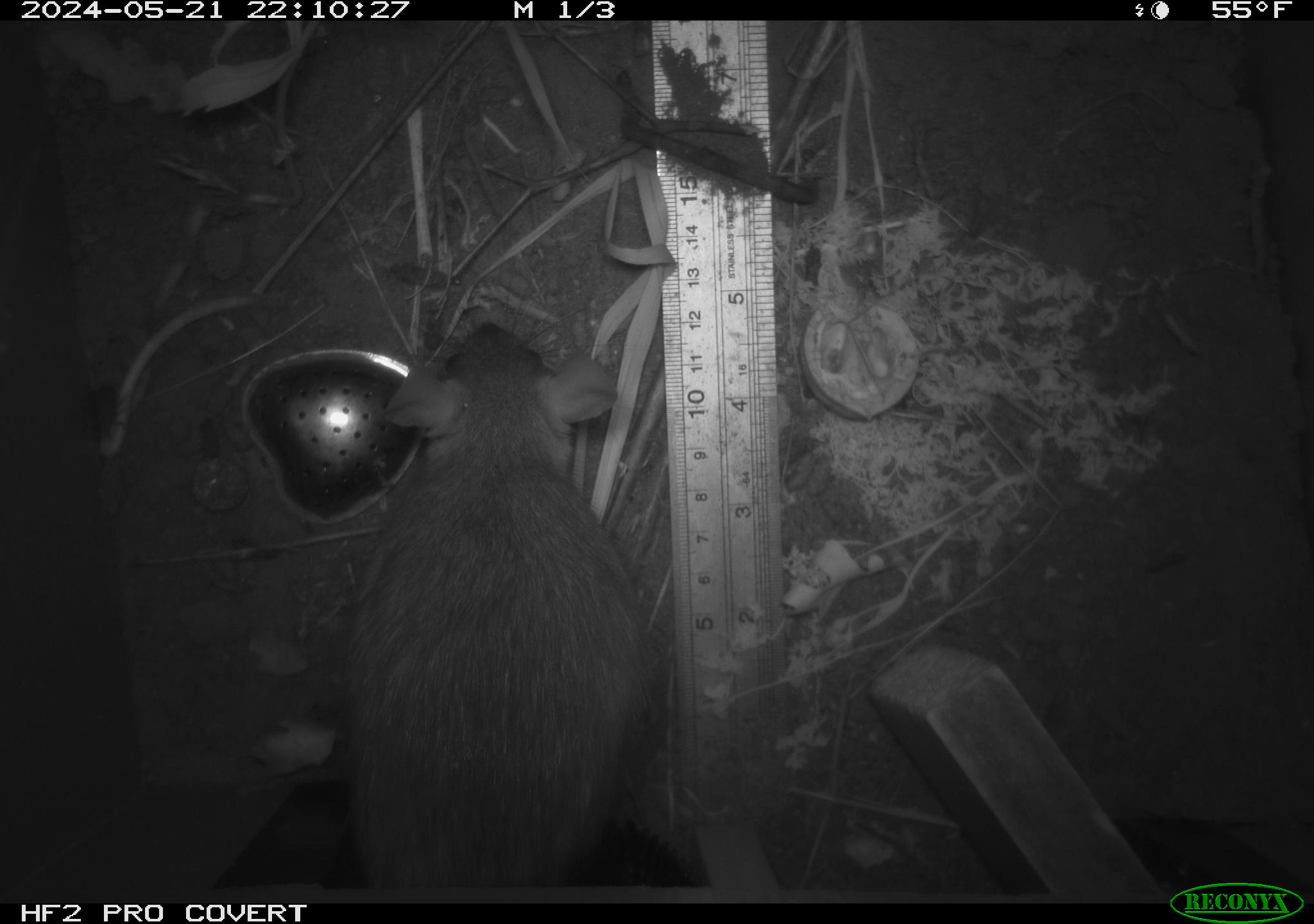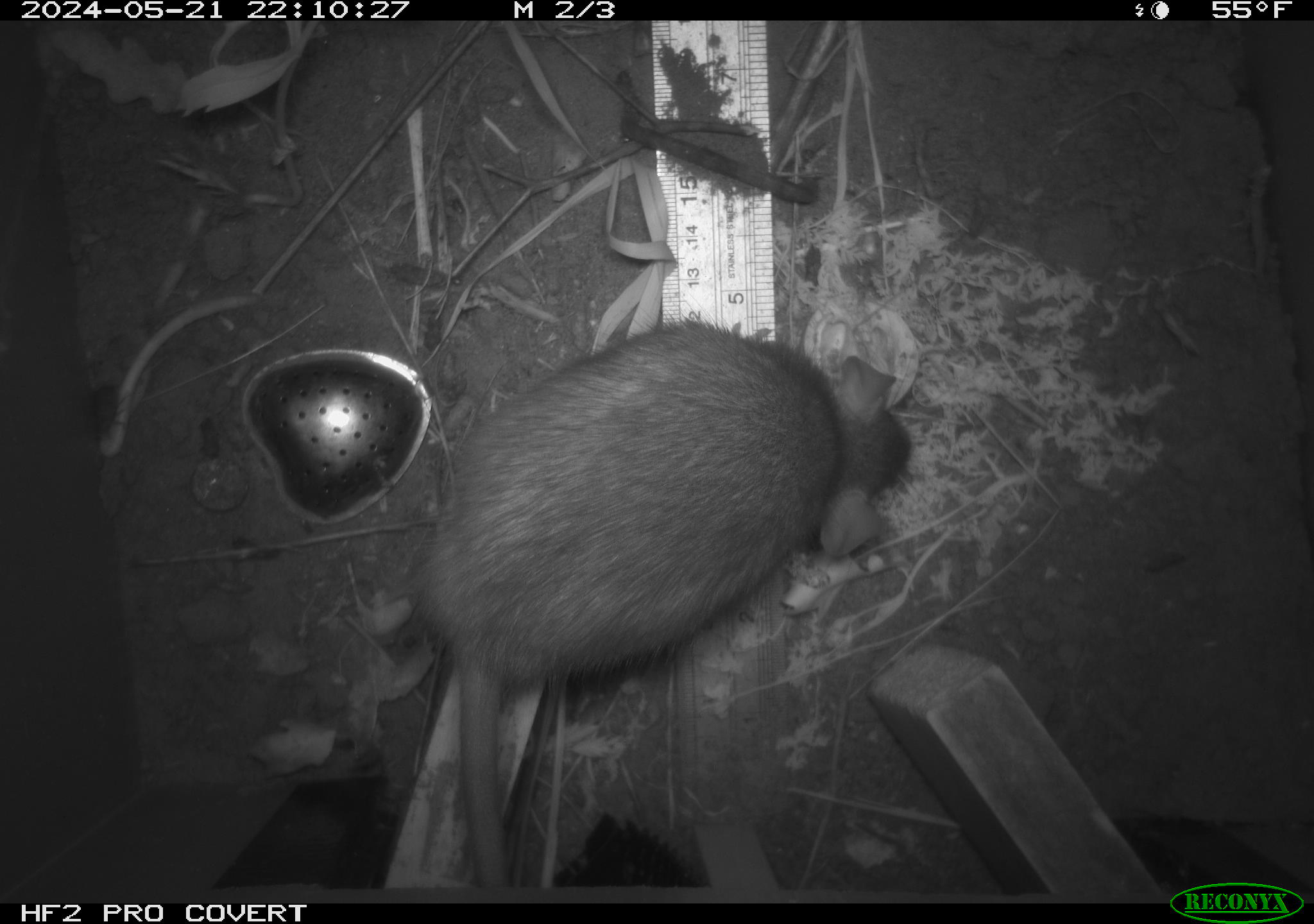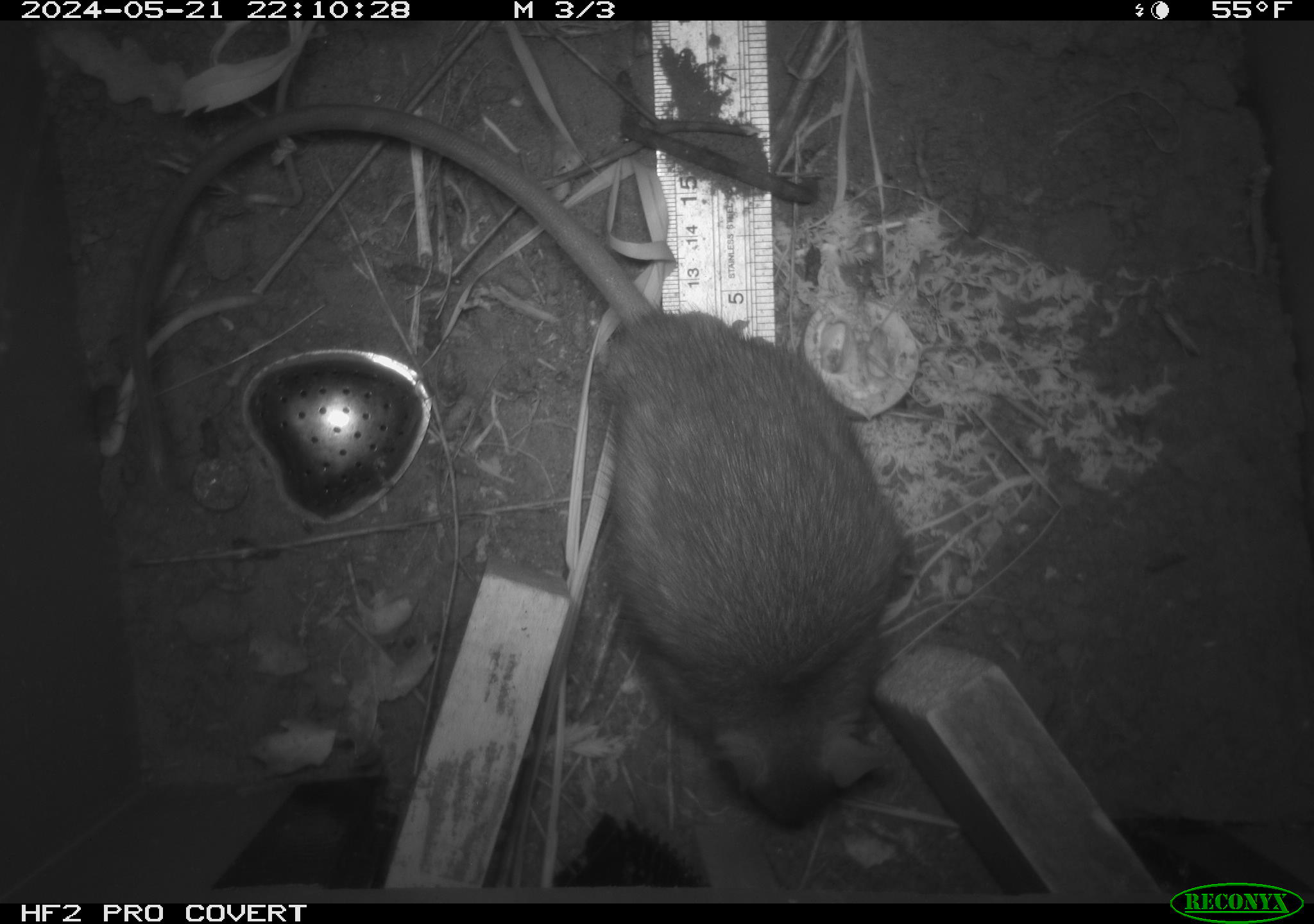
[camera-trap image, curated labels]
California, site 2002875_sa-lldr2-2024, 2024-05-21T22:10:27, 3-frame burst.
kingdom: Animalia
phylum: Chordata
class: Mammalia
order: Rodentia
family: Muridae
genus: Rattus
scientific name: Rattus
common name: rat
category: rattus species